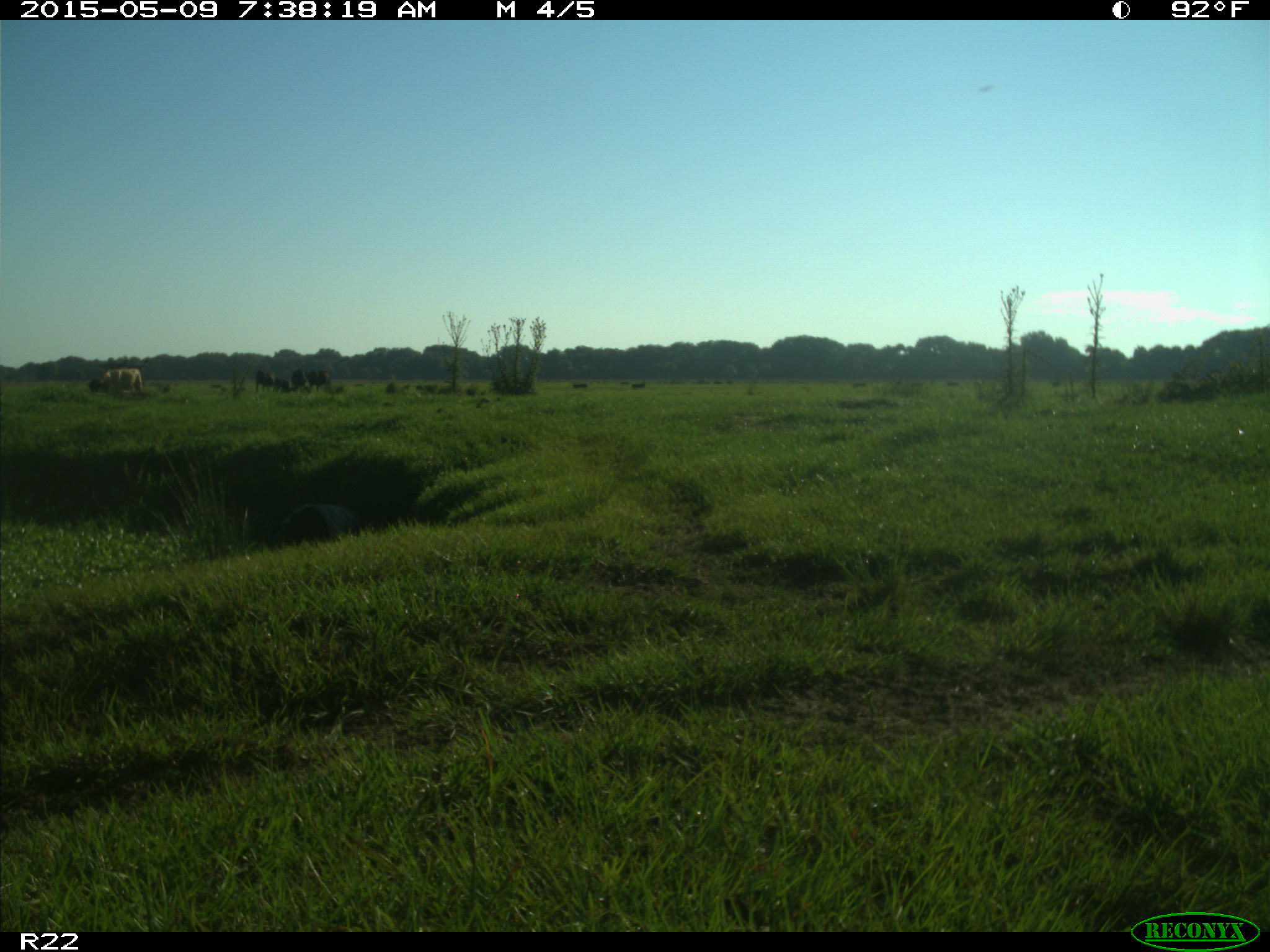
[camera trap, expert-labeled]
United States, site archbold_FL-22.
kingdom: Animalia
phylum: Chordata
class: Mammalia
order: Artiodactyla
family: Bovidae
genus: Bos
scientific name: Bos taurus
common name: domestic cow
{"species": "Bos taurus (domestic cow)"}